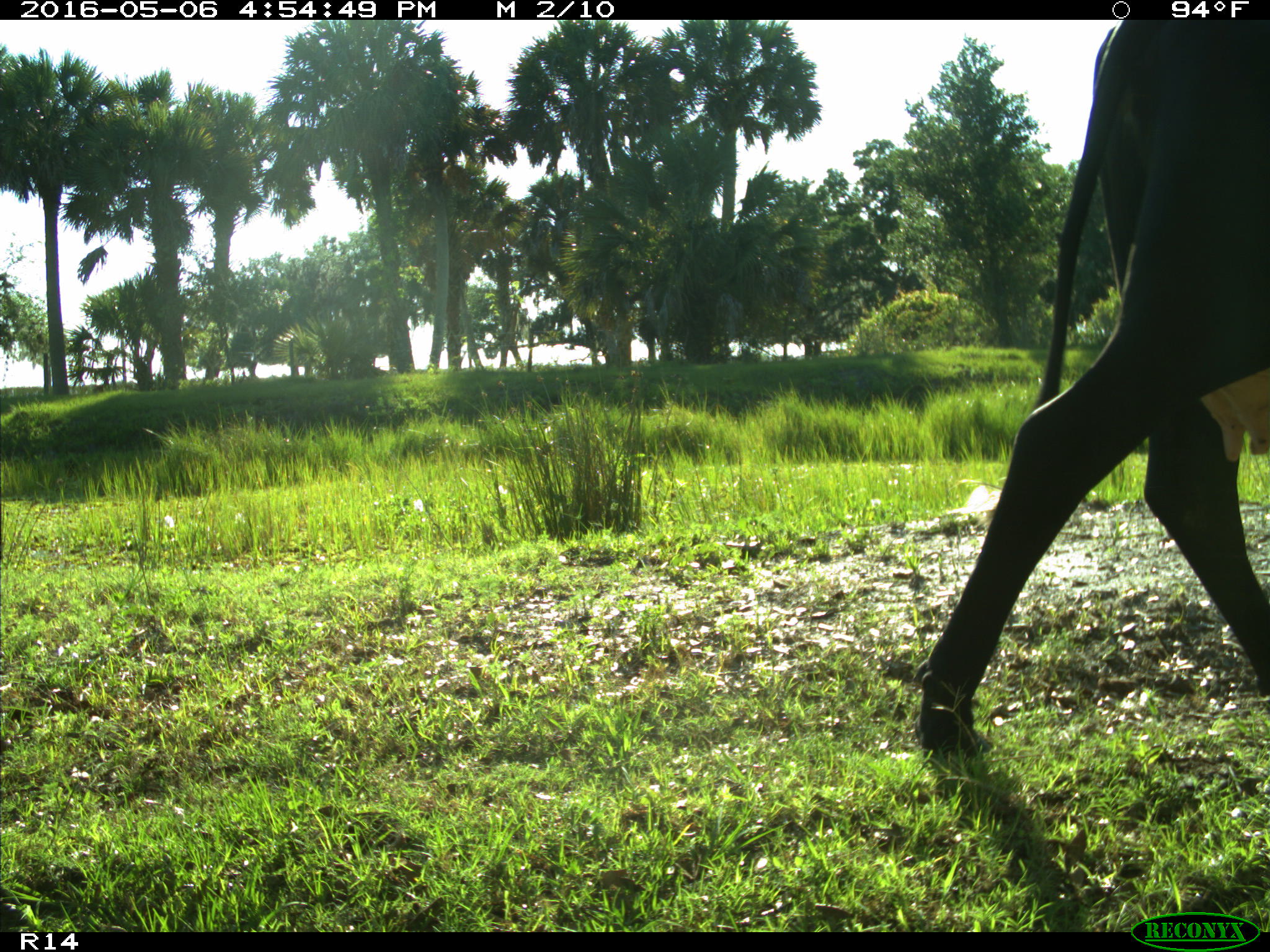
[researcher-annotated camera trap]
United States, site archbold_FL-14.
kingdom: Animalia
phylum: Chordata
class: Mammalia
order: Artiodactyla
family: Bovidae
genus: Bos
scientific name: Bos taurus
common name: domestic cow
Bos taurus (domestic cow).